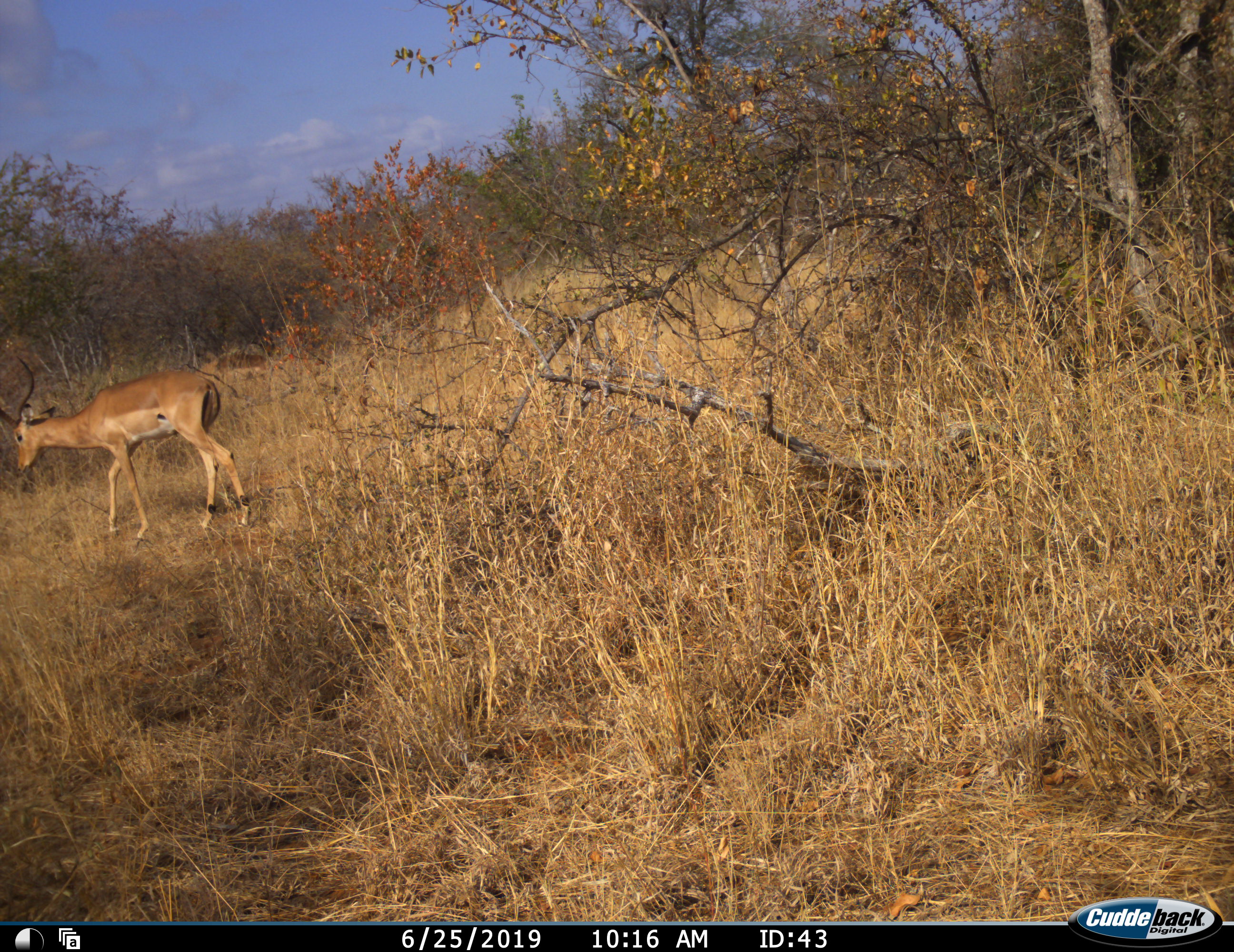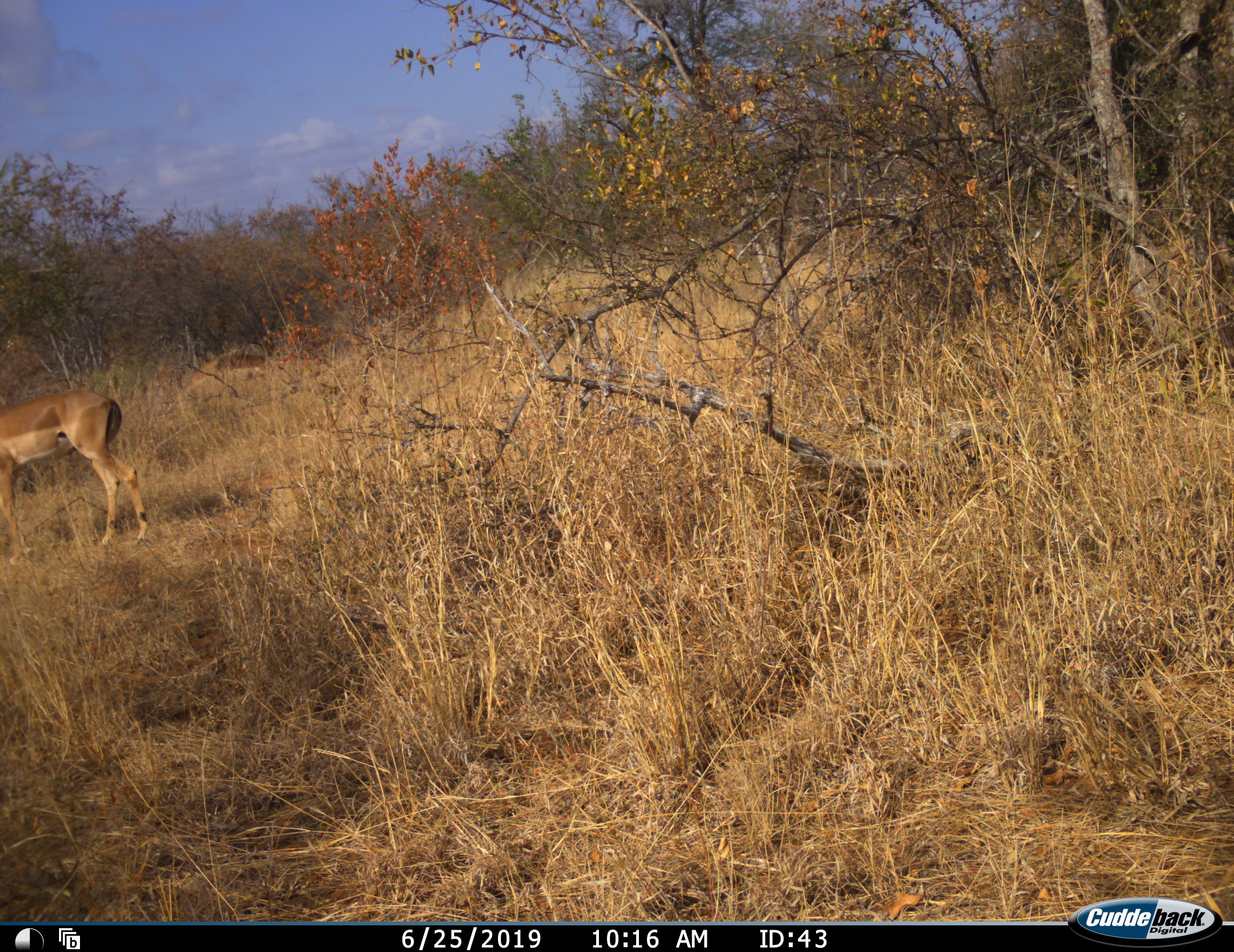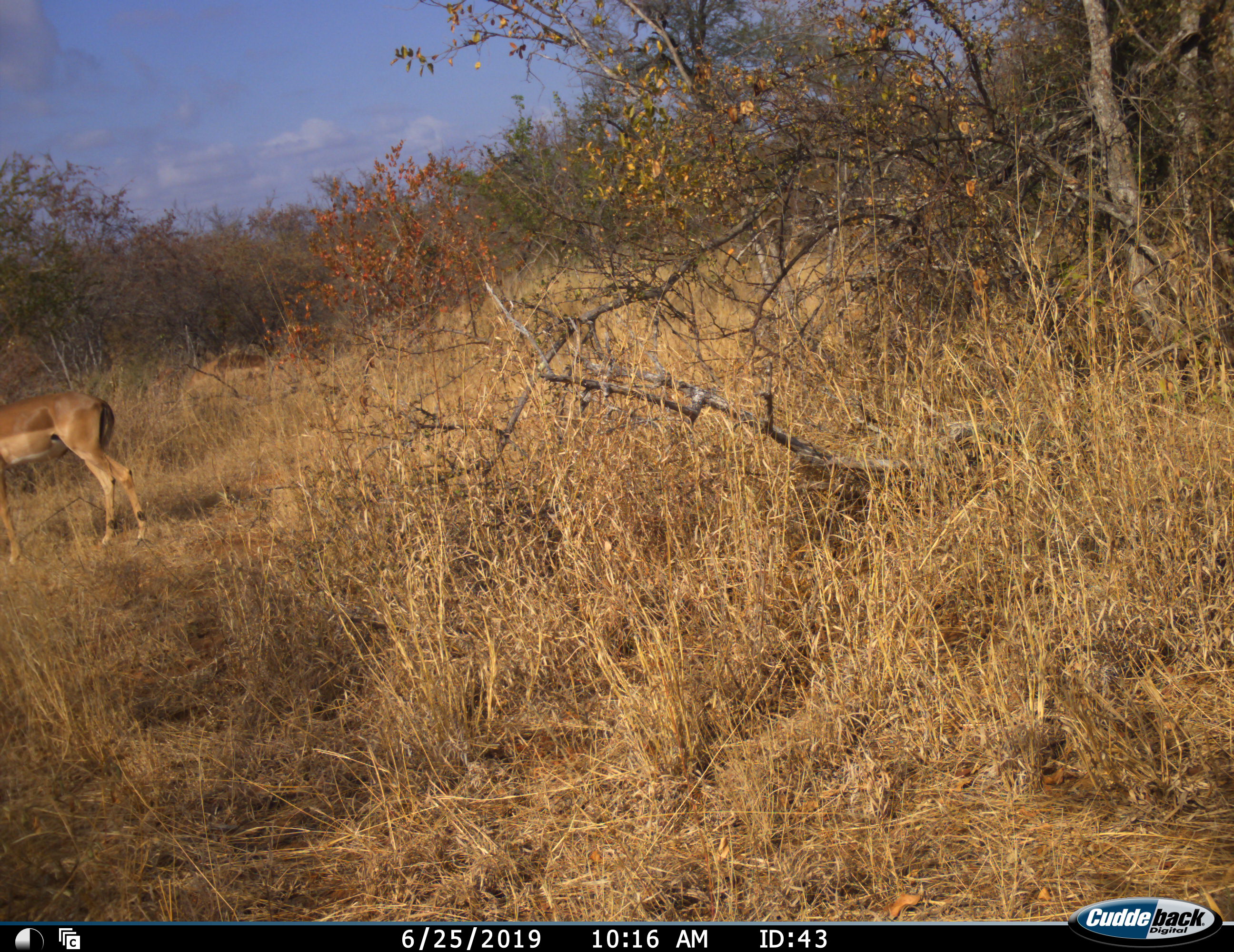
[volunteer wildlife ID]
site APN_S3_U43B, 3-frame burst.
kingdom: Animalia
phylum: Chordata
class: Mammalia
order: Artiodactyla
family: Bovidae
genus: Aepyceros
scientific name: Aepyceros melampus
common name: impala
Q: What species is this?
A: Impala (Aepyceros melampus).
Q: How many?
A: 1.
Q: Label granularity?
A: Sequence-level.